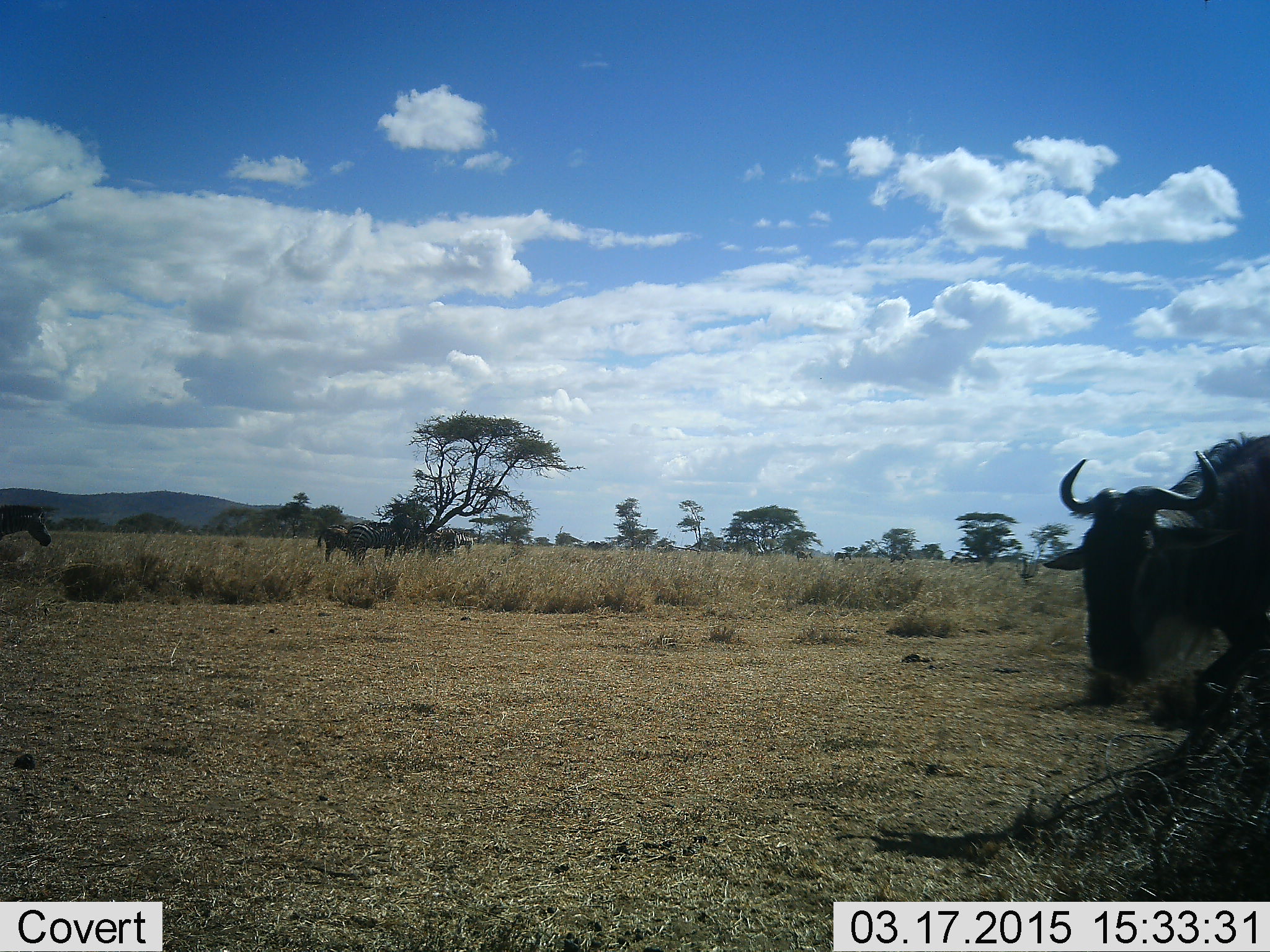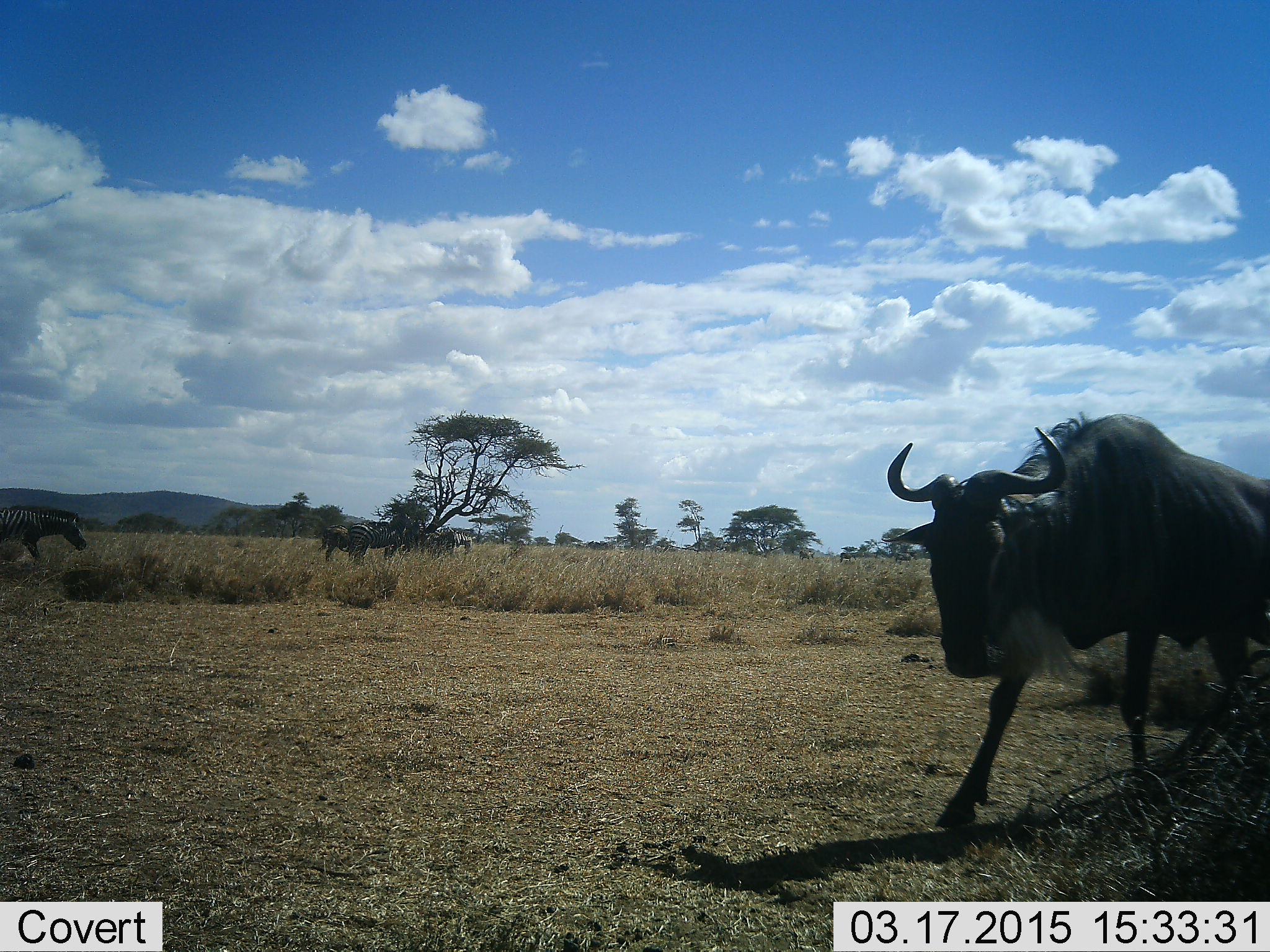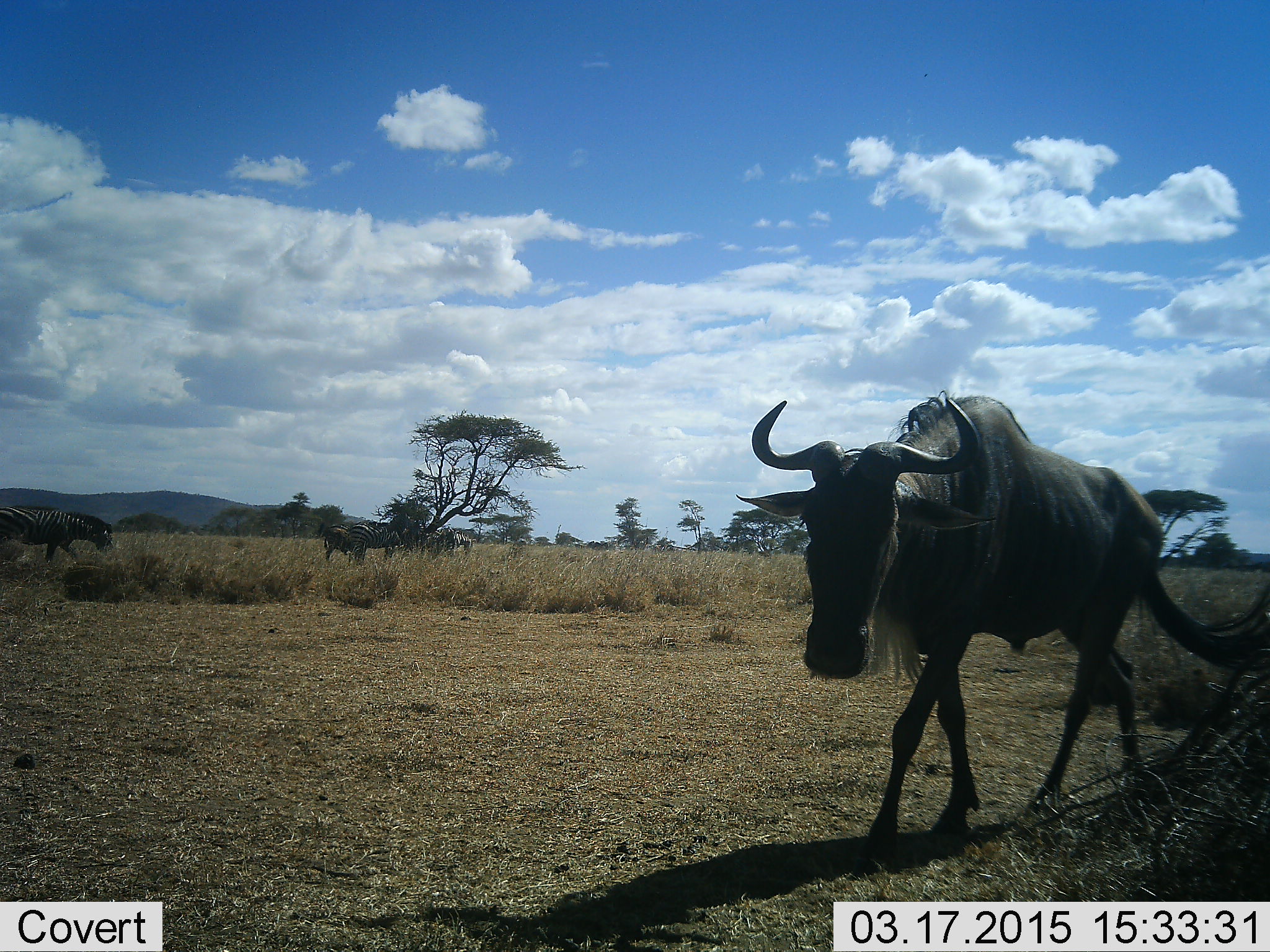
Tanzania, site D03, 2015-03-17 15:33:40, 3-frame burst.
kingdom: Animalia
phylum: Chordata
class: Mammalia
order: Artiodactyla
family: Bovidae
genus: Connochaetes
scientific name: Connochaetes taurinus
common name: blue wildebeest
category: wildebeest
Wildebeest (blue wildebeest) (Connochaetes taurinus), count 1. Behavior (volunteer vote fractions): standing 29%, resting 0%, moving 100%, interacting 0%. Young present (vote fraction): 0%. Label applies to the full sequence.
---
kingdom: Animalia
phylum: Chordata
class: Mammalia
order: Perissodactyla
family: Equidae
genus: Equus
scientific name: Equus quagga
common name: plains zebra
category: zebra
Zebra (plains zebra) (Equus quagga), count 3. Behavior (volunteer vote fractions): standing 90%, resting 0%, moving 70%, interacting 0%. Young present (vote fraction): 0%. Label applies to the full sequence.